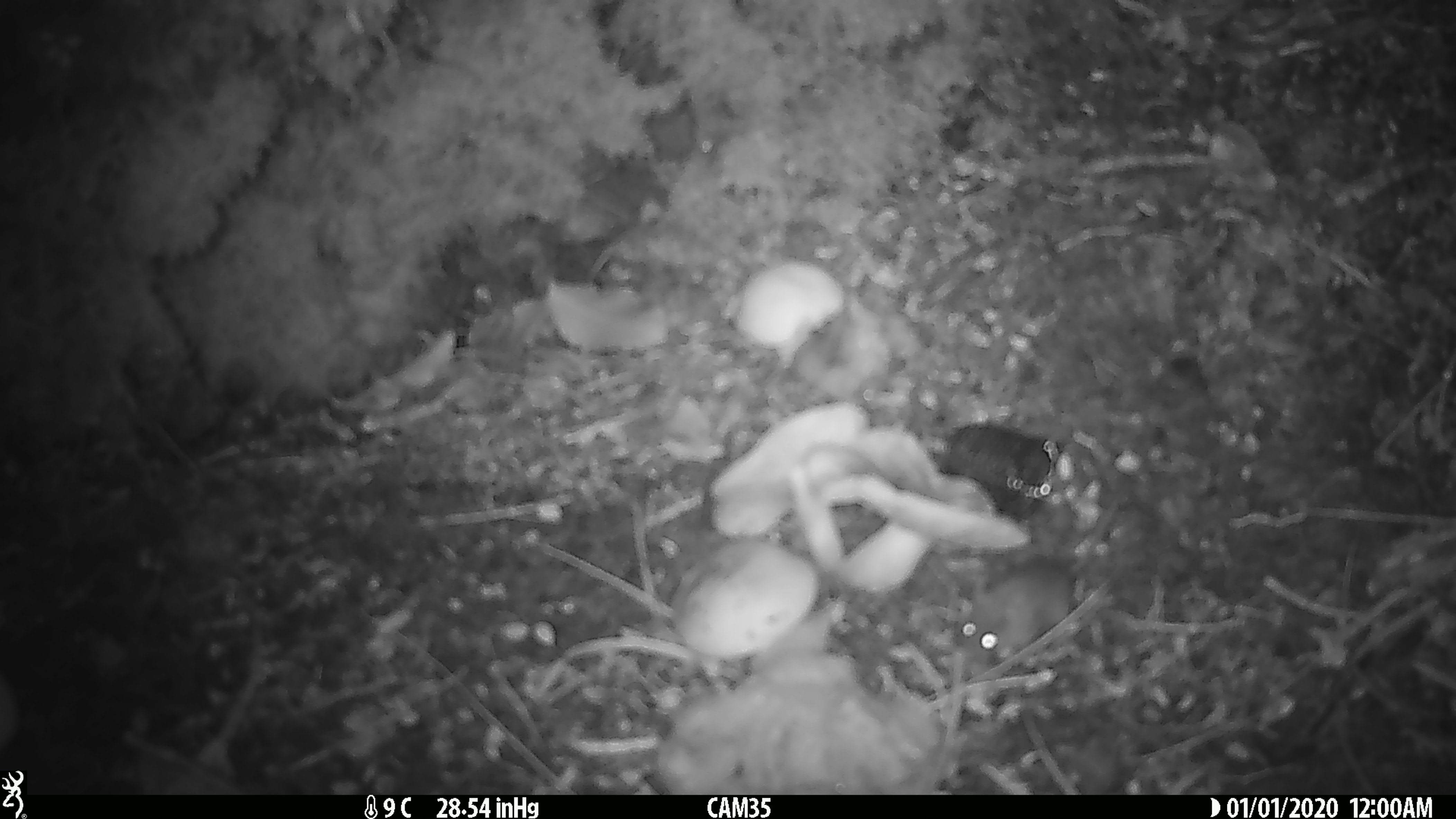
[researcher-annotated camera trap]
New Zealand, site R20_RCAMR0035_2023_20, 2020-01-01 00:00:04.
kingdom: Animalia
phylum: Chordata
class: Mammalia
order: Rodentia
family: Muridae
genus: Mus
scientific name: Mus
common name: mouse